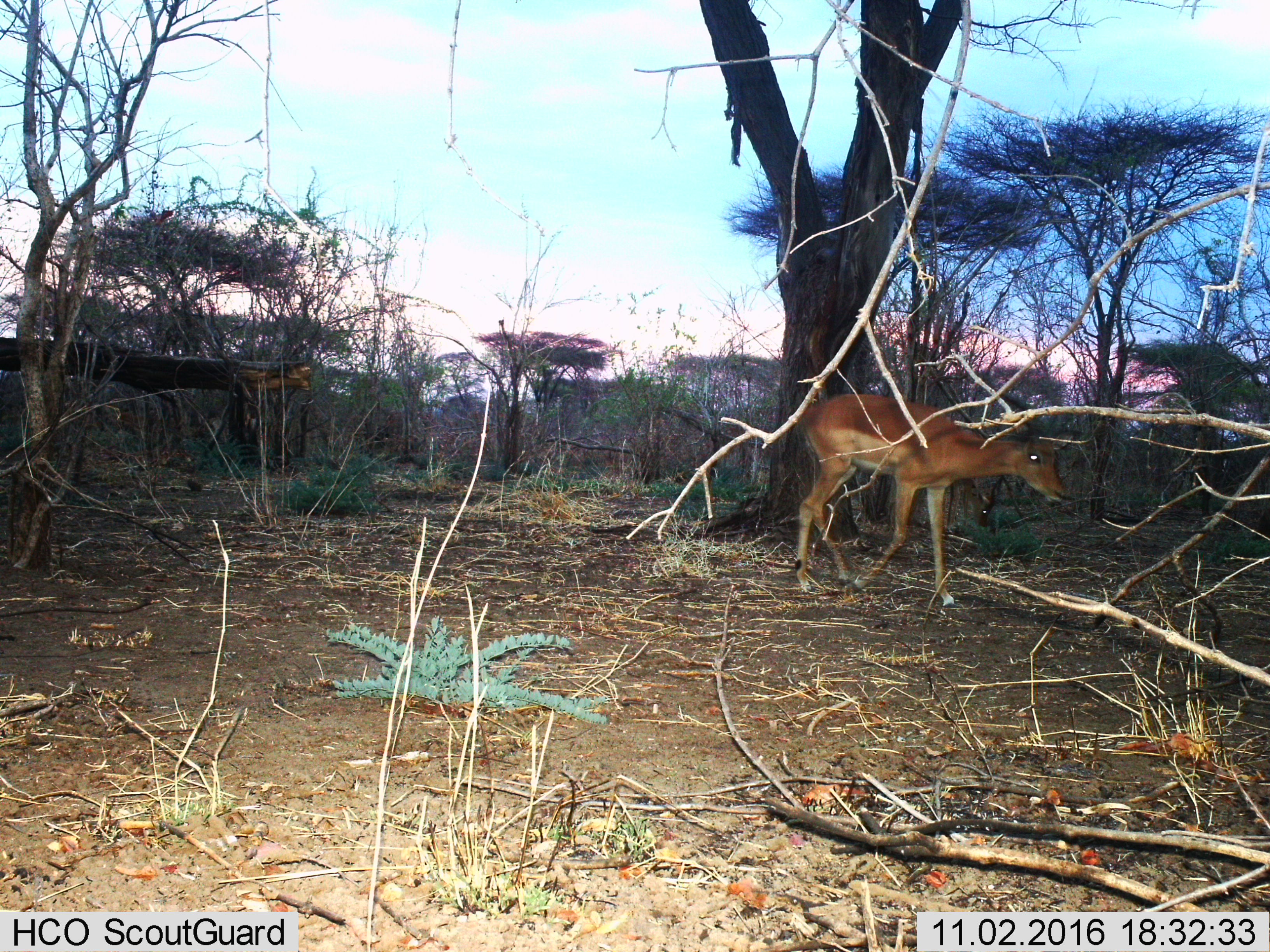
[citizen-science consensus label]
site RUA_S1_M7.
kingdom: Animalia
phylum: Chordata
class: Mammalia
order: Artiodactyla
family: Bovidae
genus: Aepyceros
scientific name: Aepyceros melampus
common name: impala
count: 1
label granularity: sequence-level